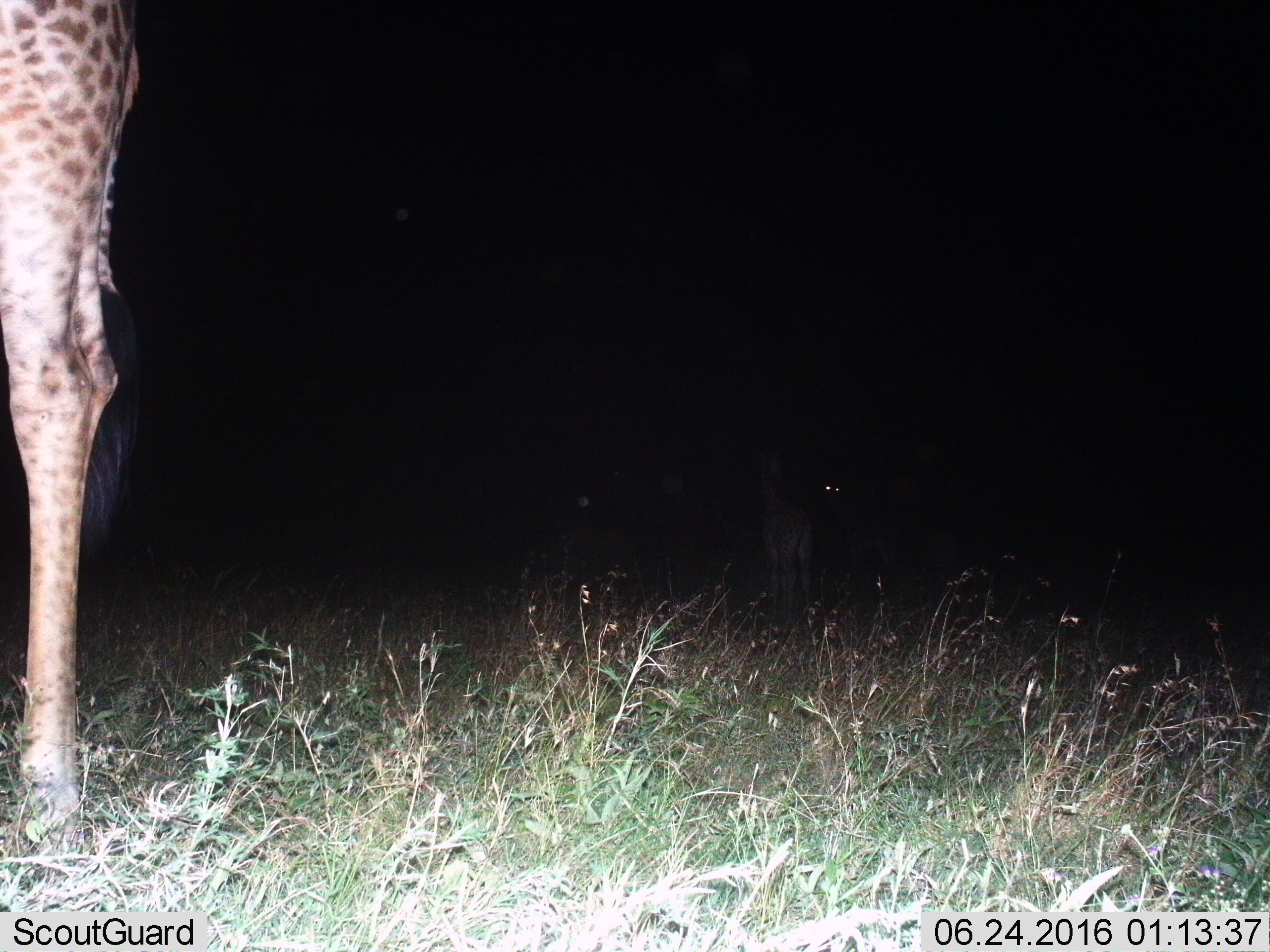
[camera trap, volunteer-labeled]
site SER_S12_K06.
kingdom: Animalia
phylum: Chordata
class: Mammalia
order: Artiodactyla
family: Giraffidae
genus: Giraffa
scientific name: Giraffa camelopardalis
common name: giraffe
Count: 2.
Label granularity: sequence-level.